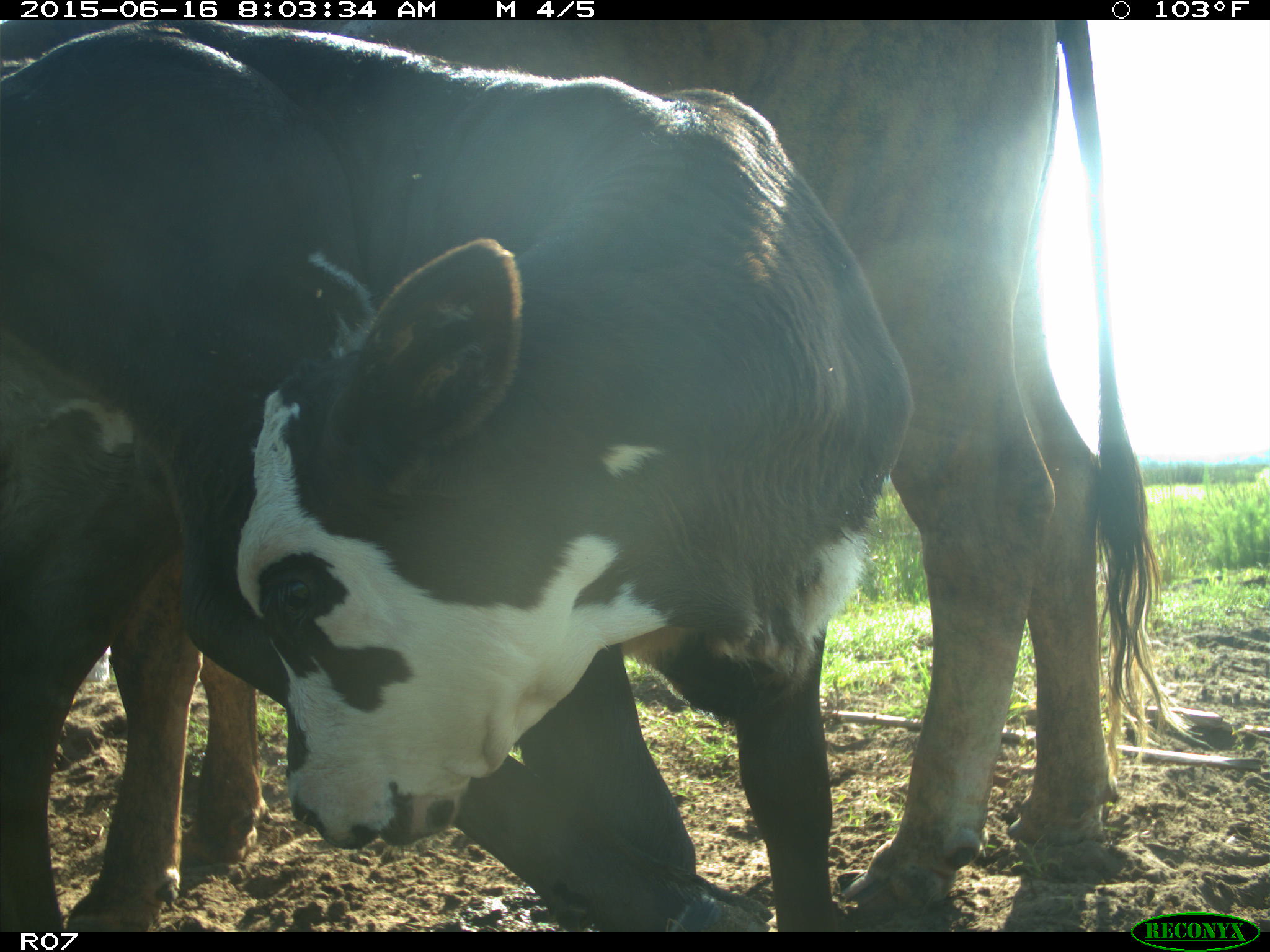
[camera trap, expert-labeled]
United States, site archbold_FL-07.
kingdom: Animalia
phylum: Chordata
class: Mammalia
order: Artiodactyla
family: Bovidae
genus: Bos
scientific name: Bos taurus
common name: domestic cow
Bos taurus (domestic cow).